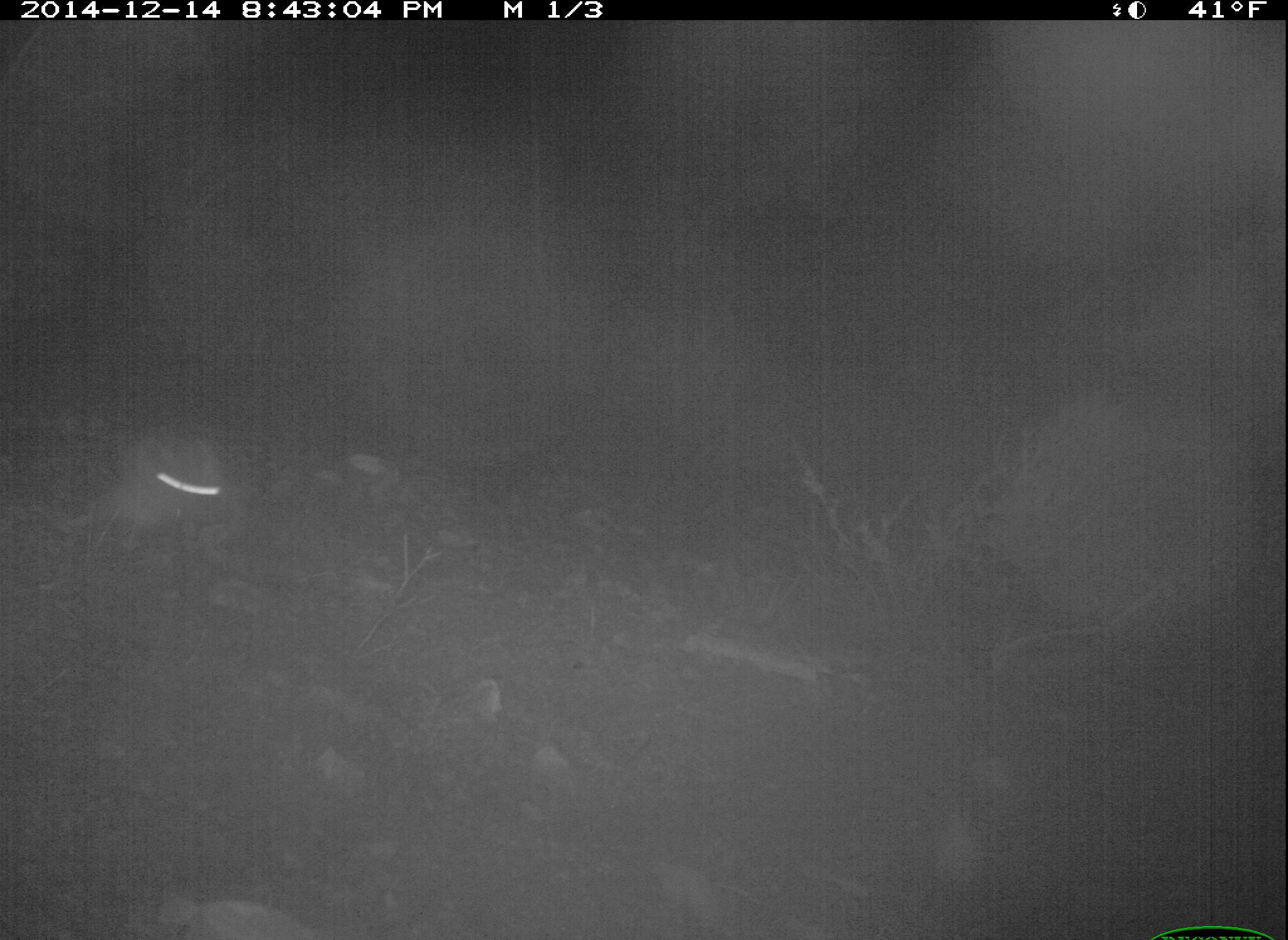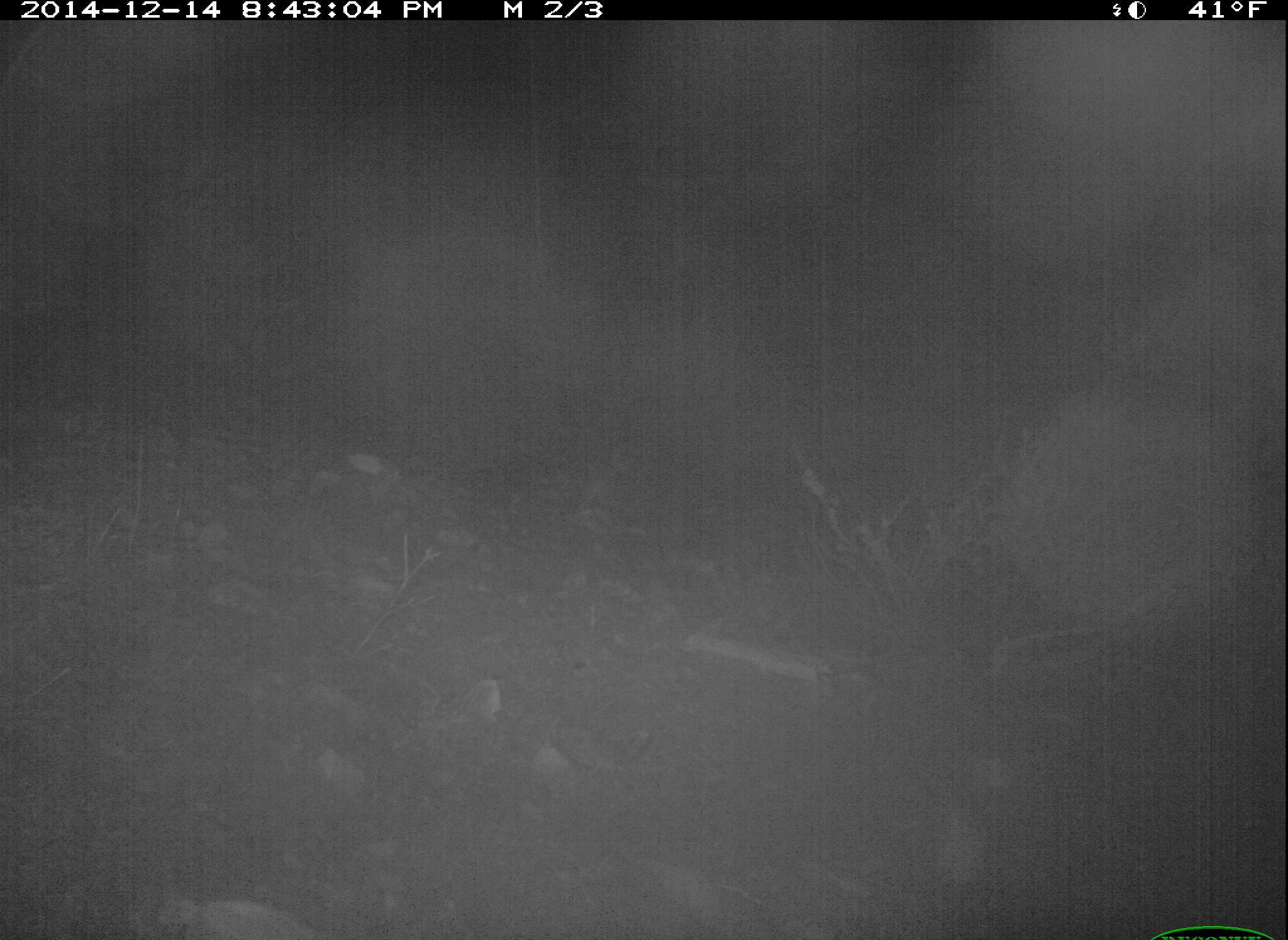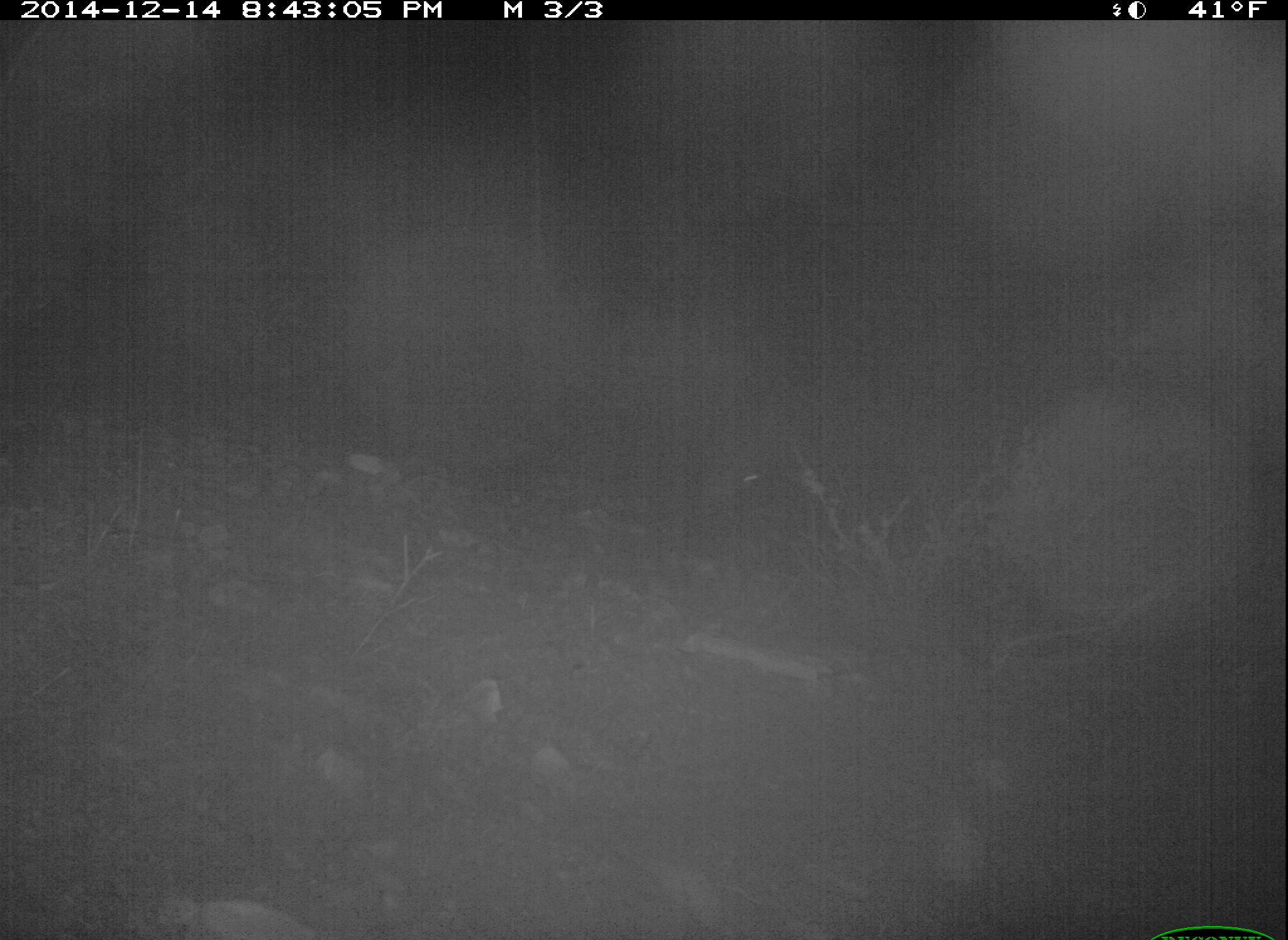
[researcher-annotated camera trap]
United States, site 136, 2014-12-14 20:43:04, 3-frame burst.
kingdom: Animalia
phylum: Chordata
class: Mammalia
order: Lagomorpha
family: Leporidae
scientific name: Leporidae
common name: rabbits and hares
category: rabbit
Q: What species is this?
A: Rabbit (rabbits and hares) (Leporidae).